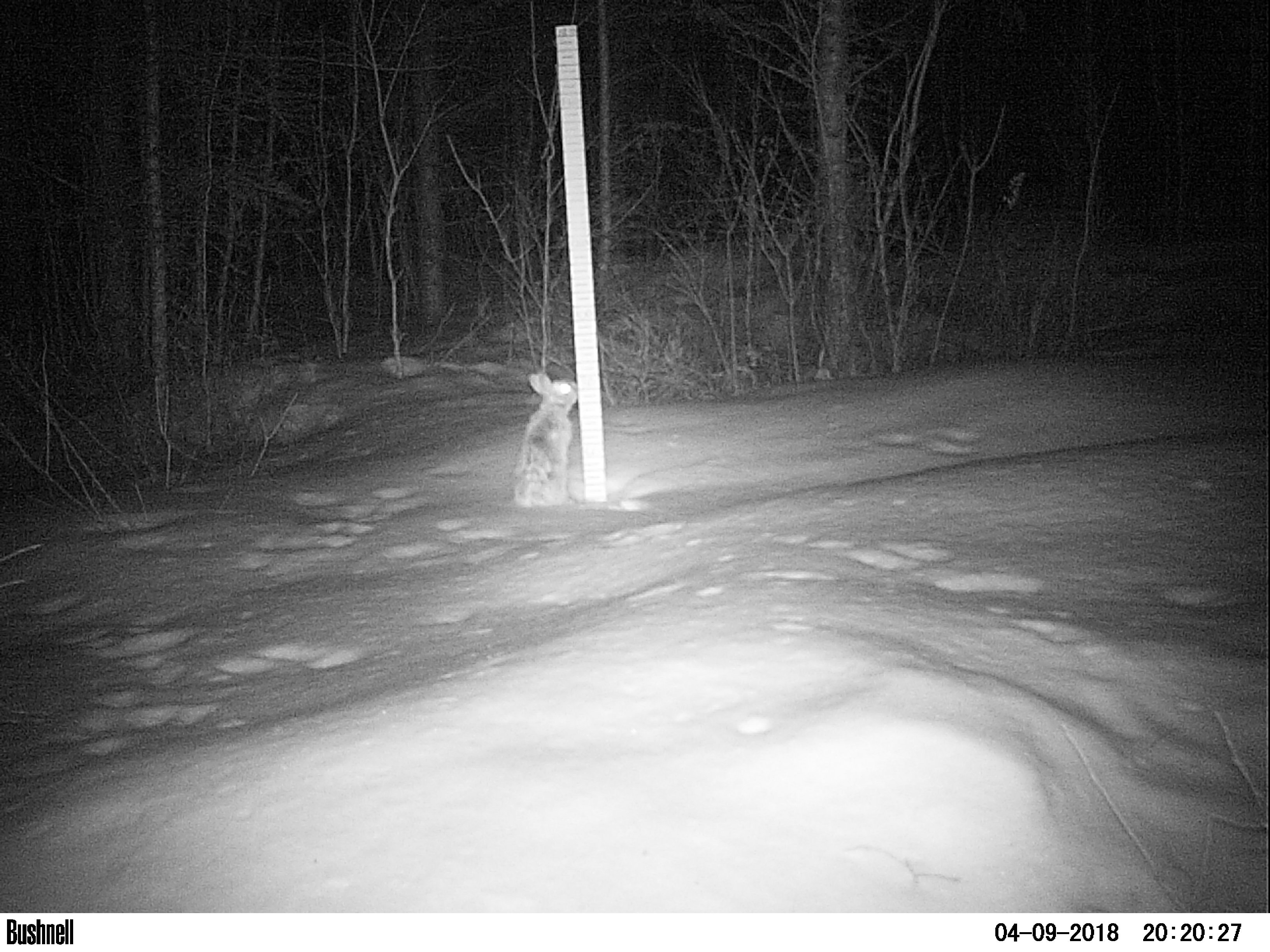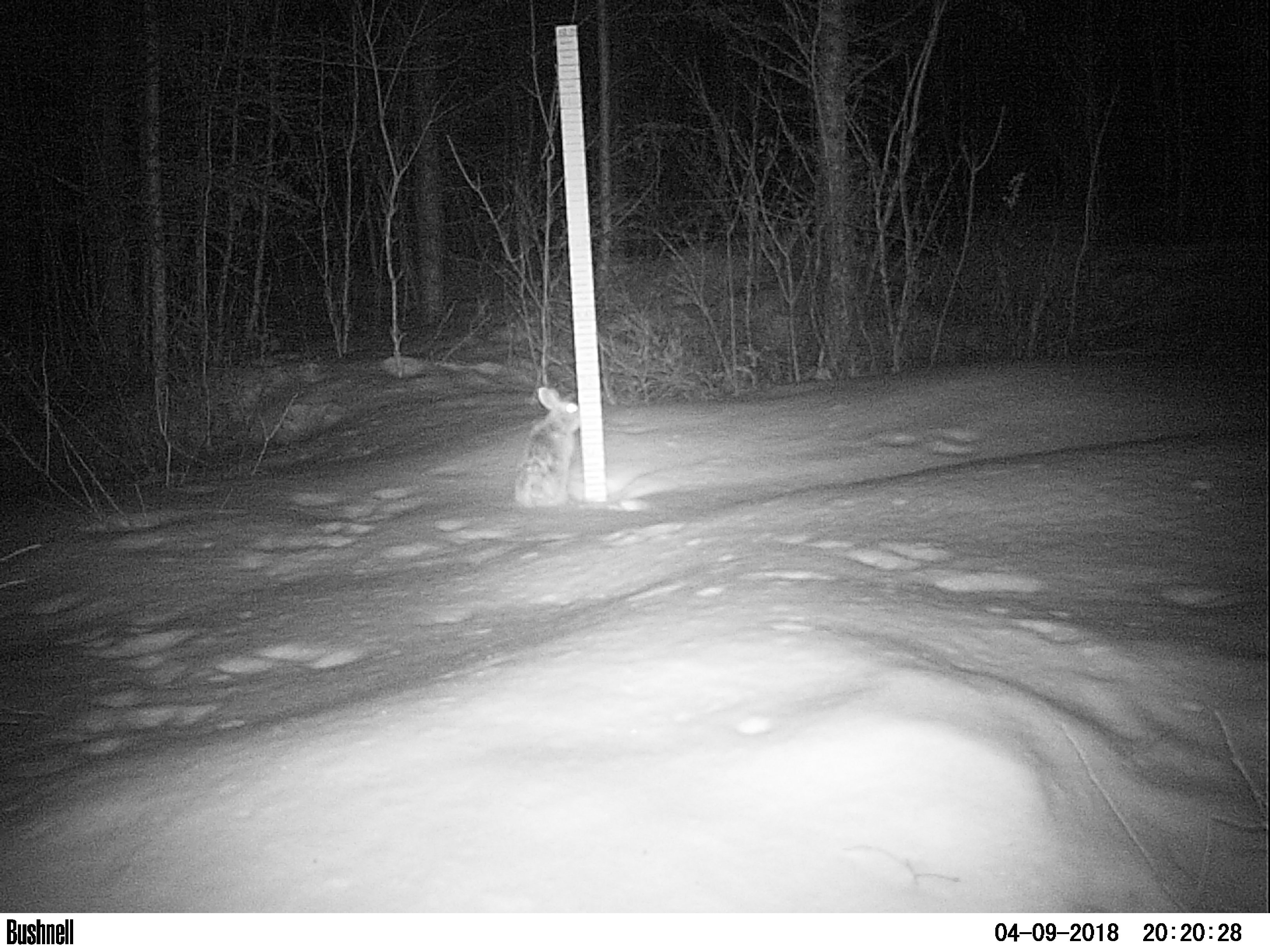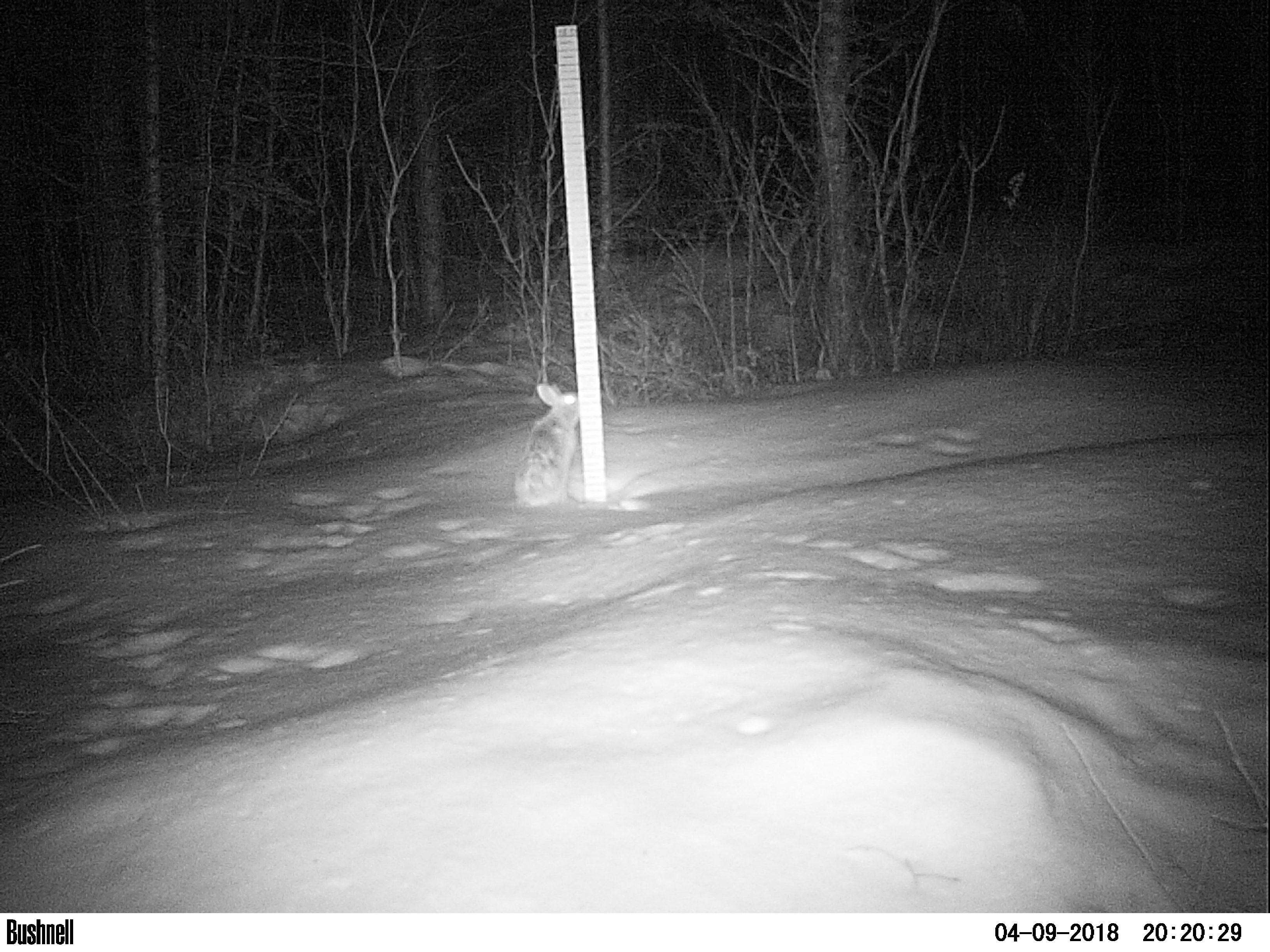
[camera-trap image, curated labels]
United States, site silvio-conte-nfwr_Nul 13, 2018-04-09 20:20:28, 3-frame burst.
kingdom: Animalia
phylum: Chordata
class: Mammalia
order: Lagomorpha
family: Leporidae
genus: Lepus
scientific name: Lepus americanus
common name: snowshoe hare